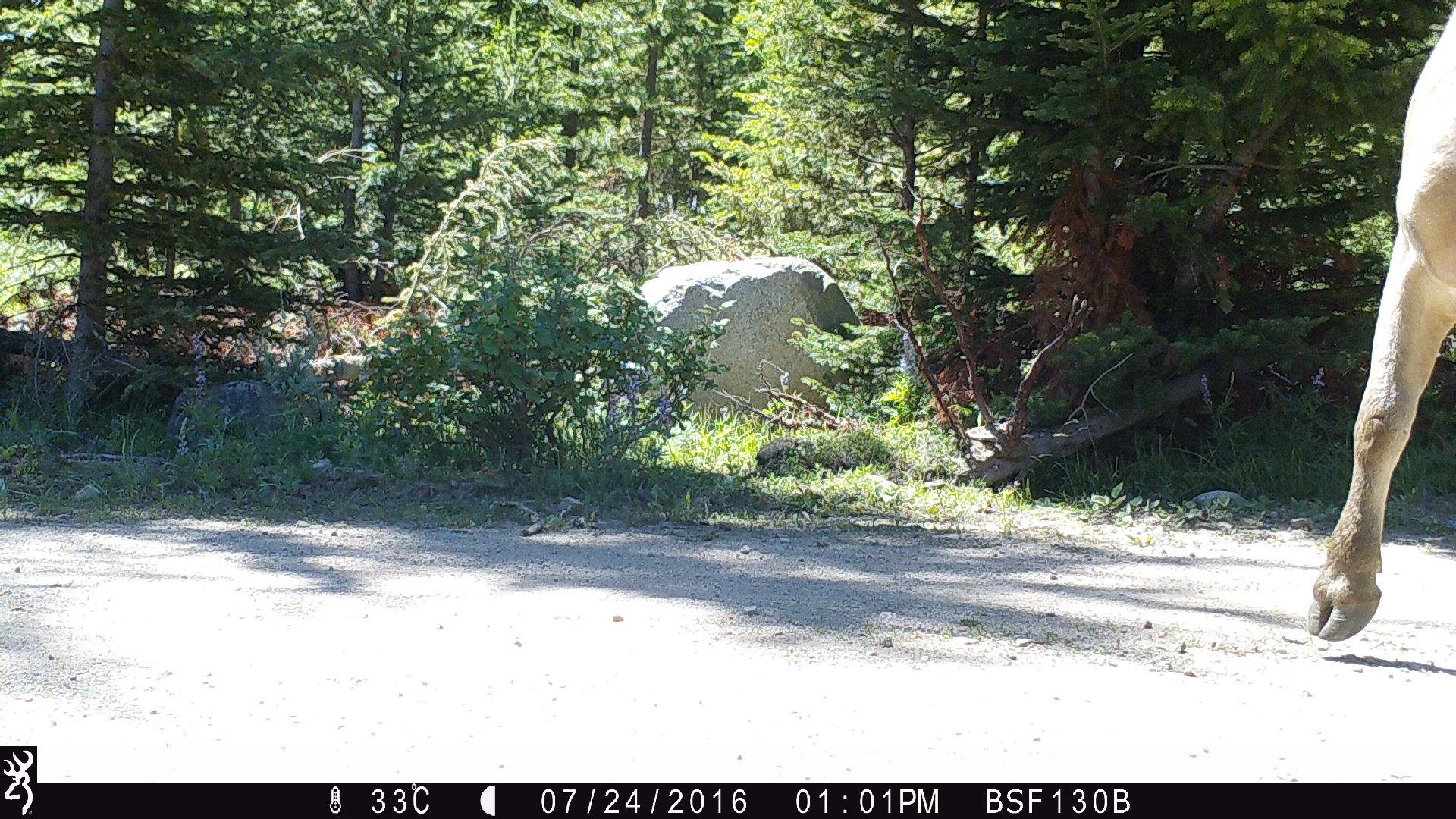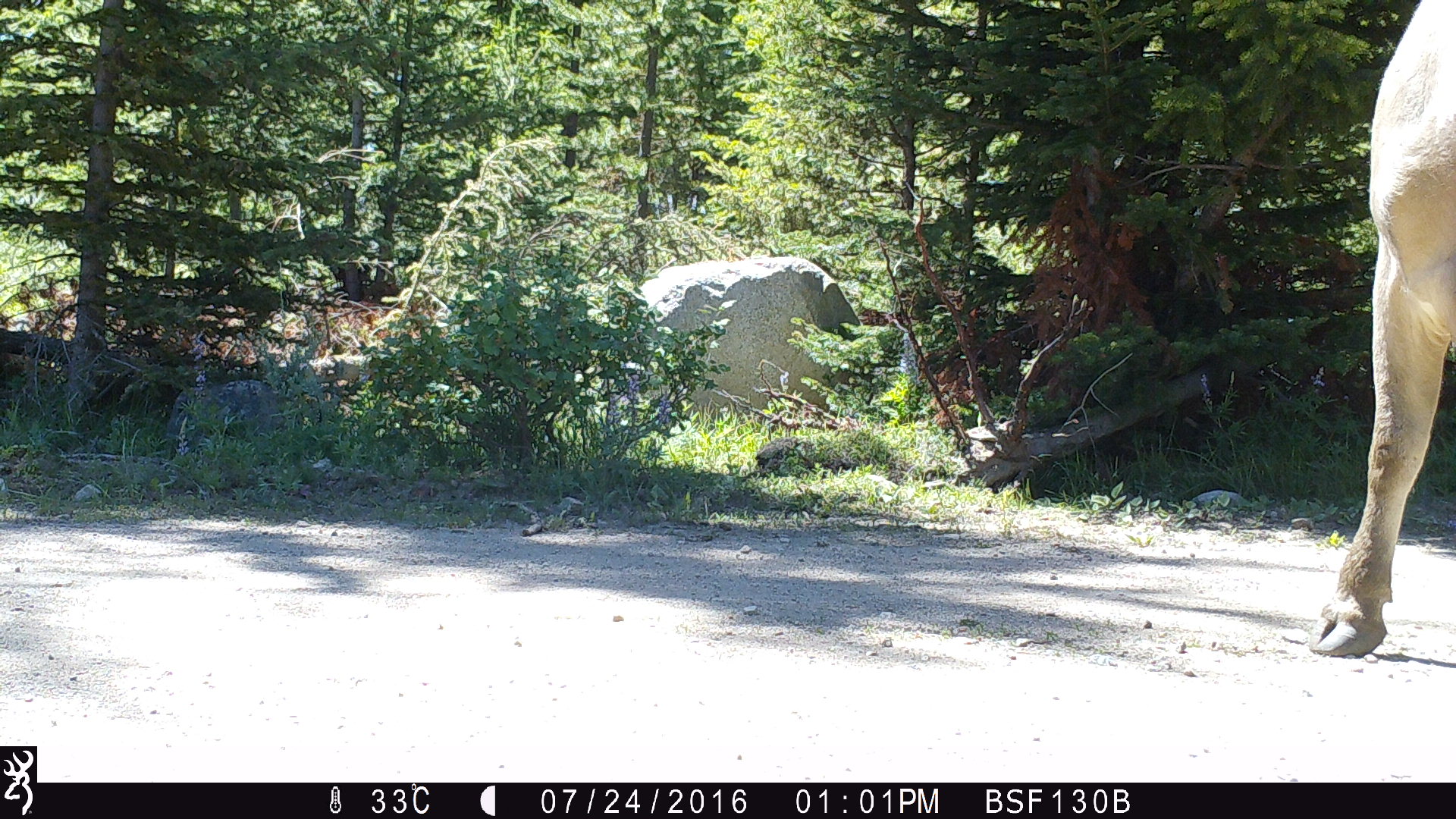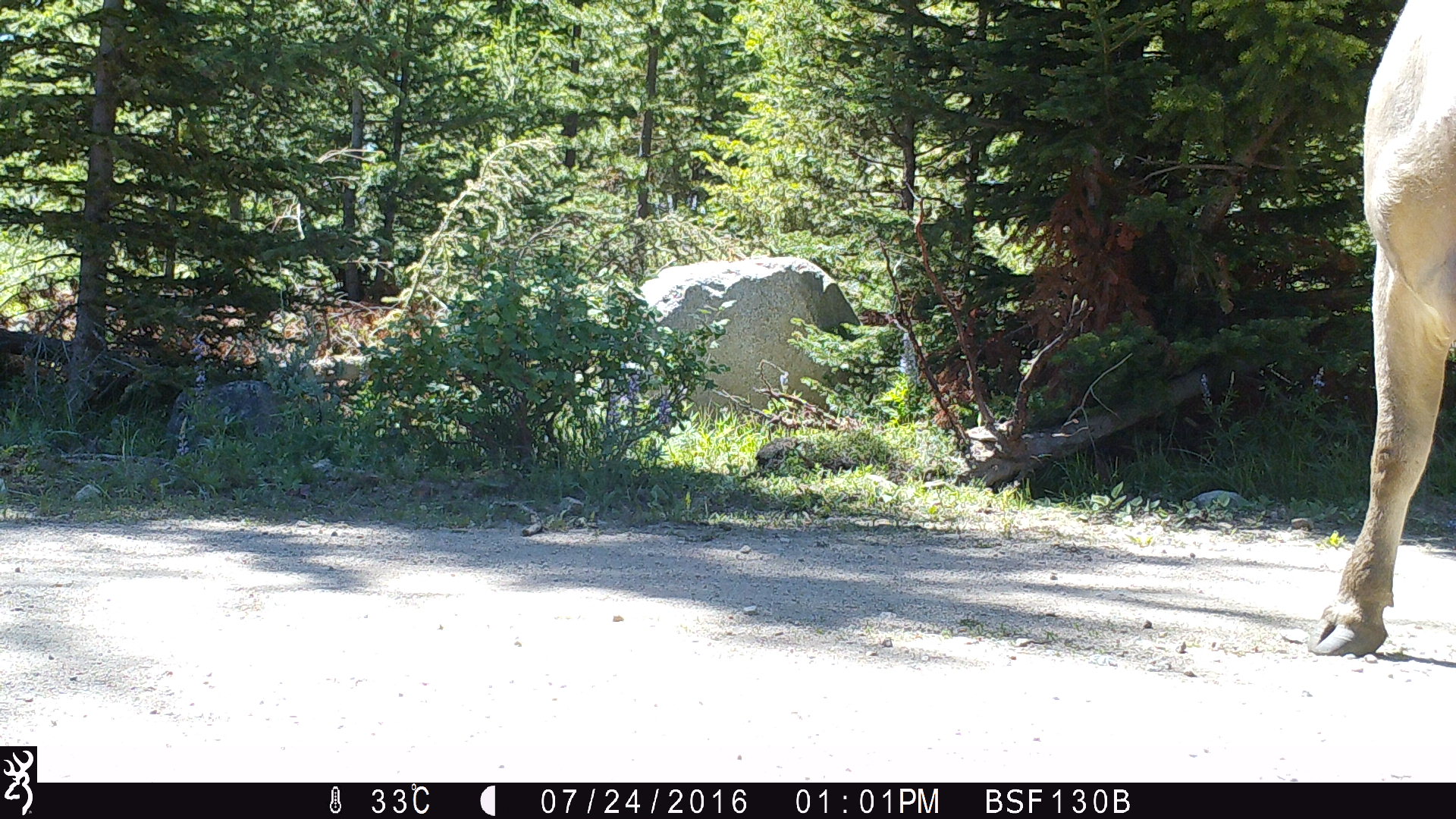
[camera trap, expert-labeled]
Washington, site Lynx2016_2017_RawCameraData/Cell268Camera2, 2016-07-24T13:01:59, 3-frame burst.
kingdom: Animalia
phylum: Chordata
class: Mammalia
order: Artiodactyla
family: Bovidae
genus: Bos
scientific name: Bos taurus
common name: domestic cattle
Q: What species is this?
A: Domestic cattle (Bos taurus).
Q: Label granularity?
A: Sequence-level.